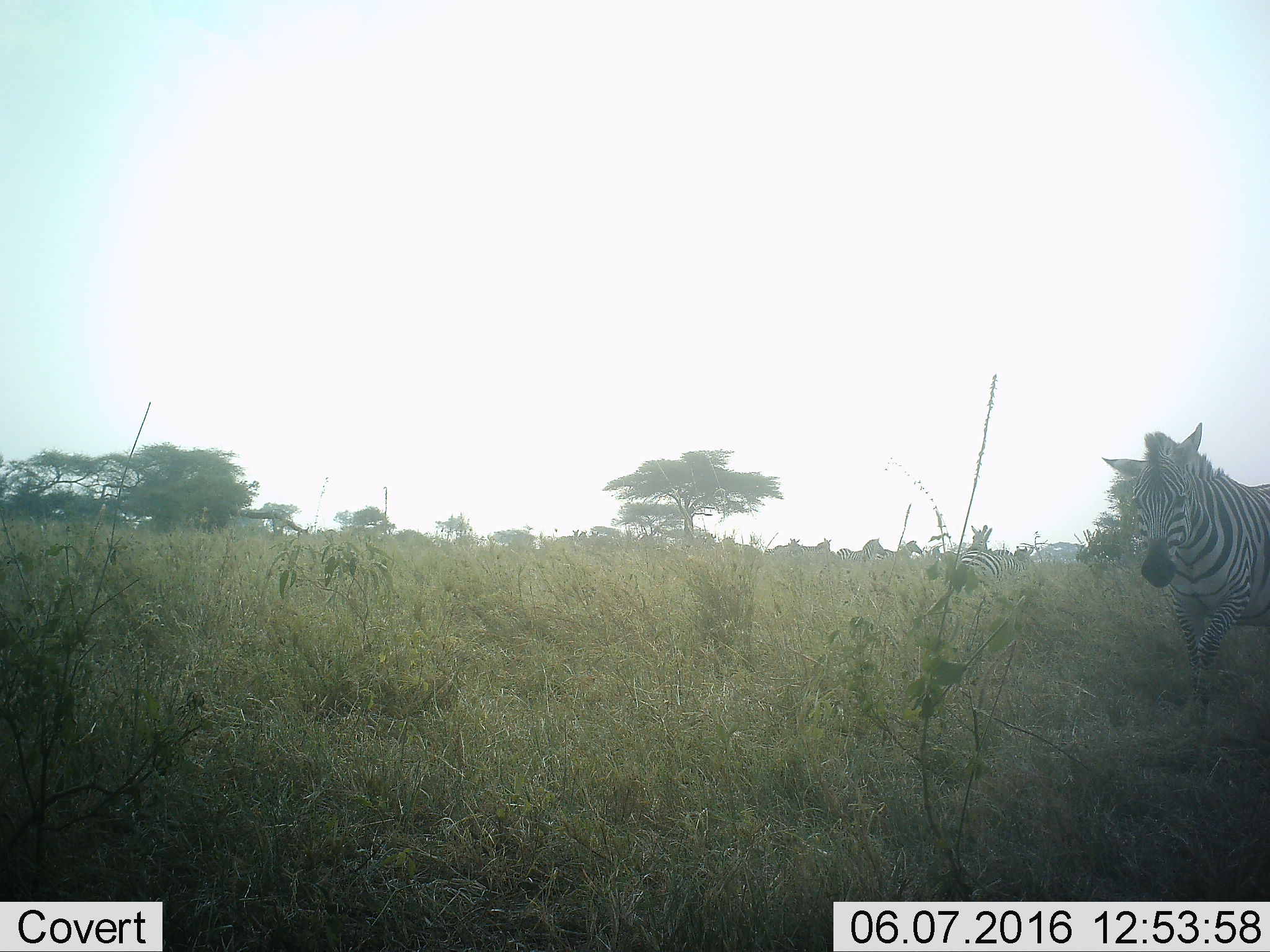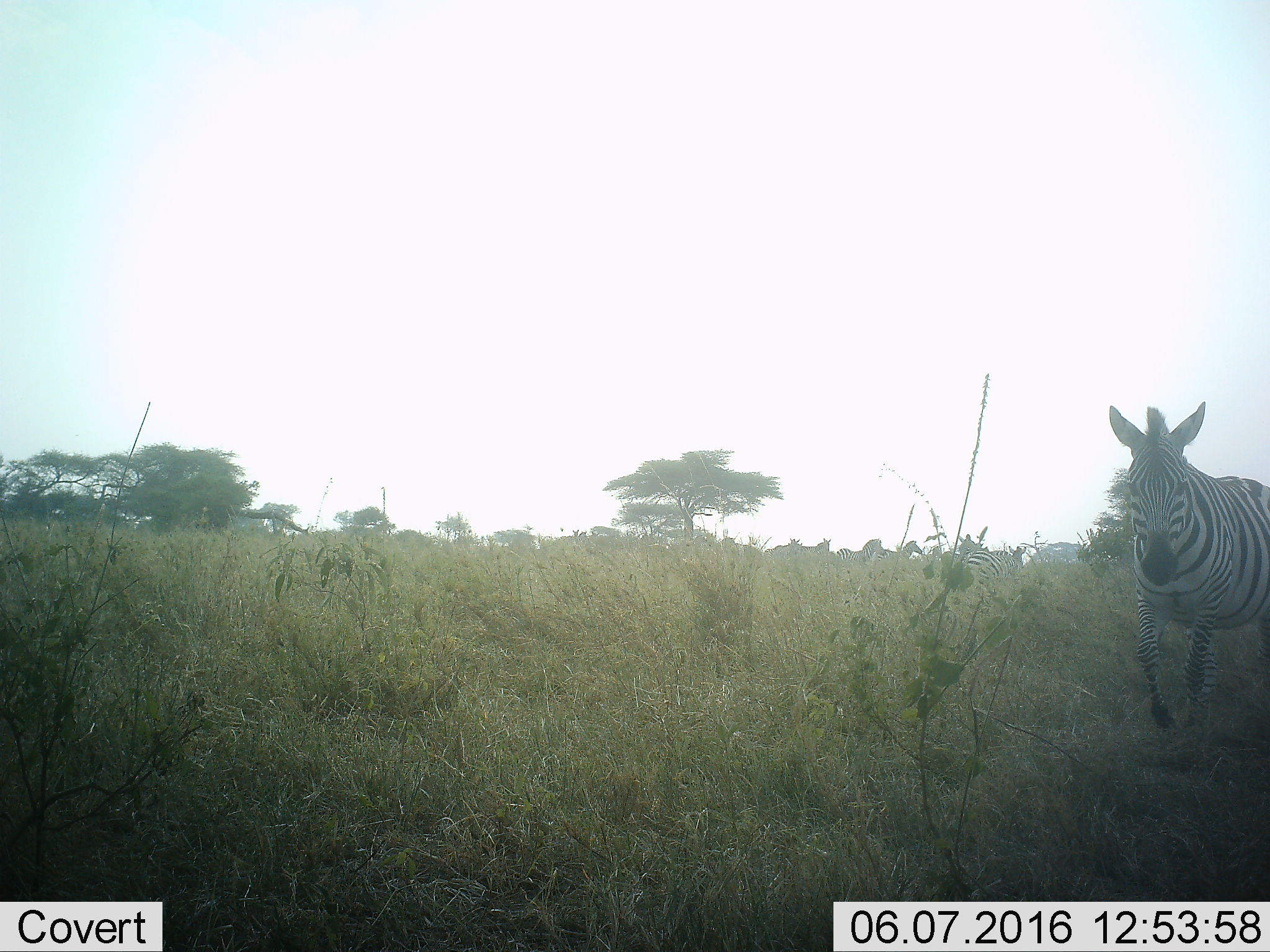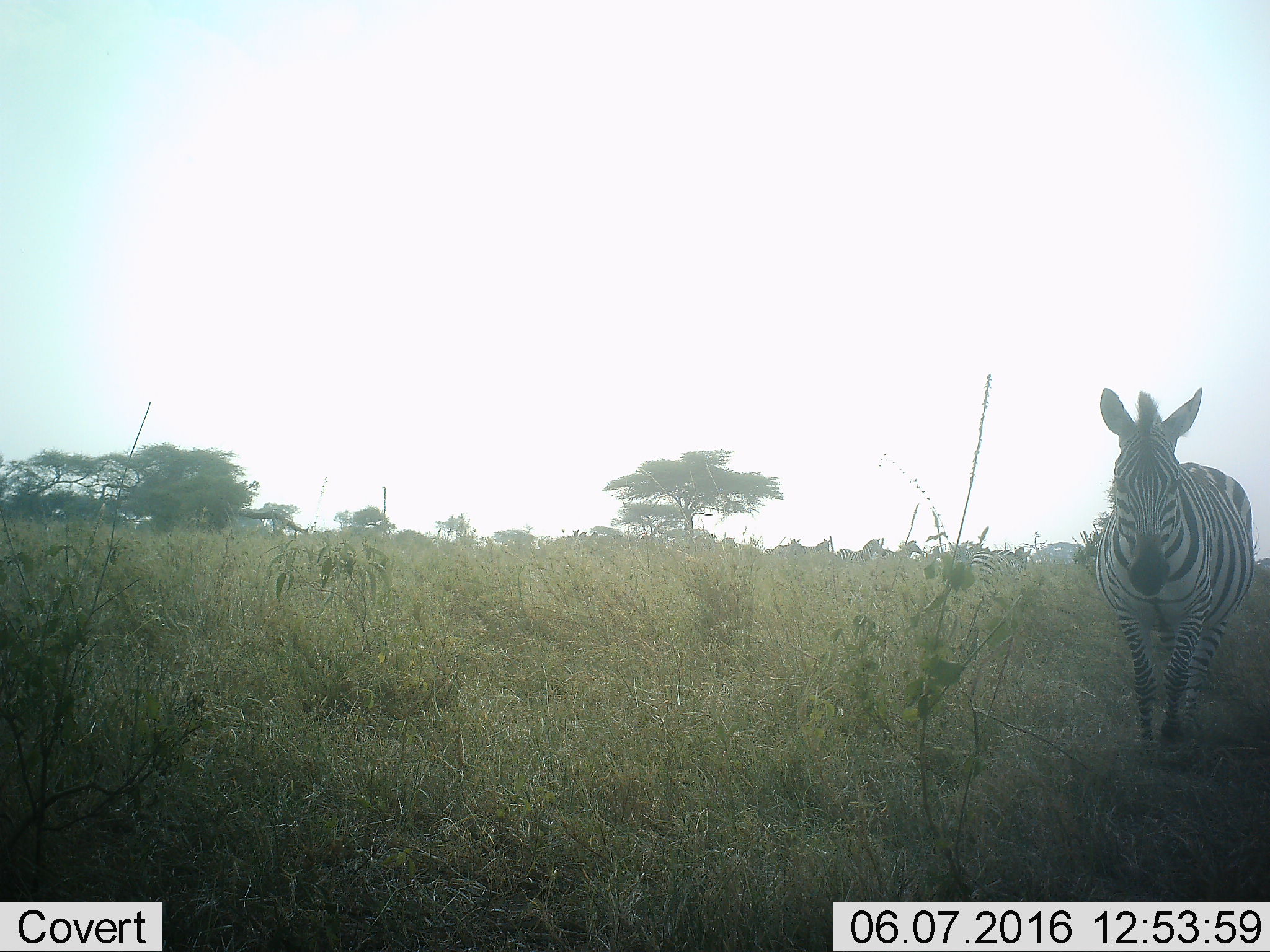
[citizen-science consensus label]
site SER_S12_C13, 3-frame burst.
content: unidentified animal